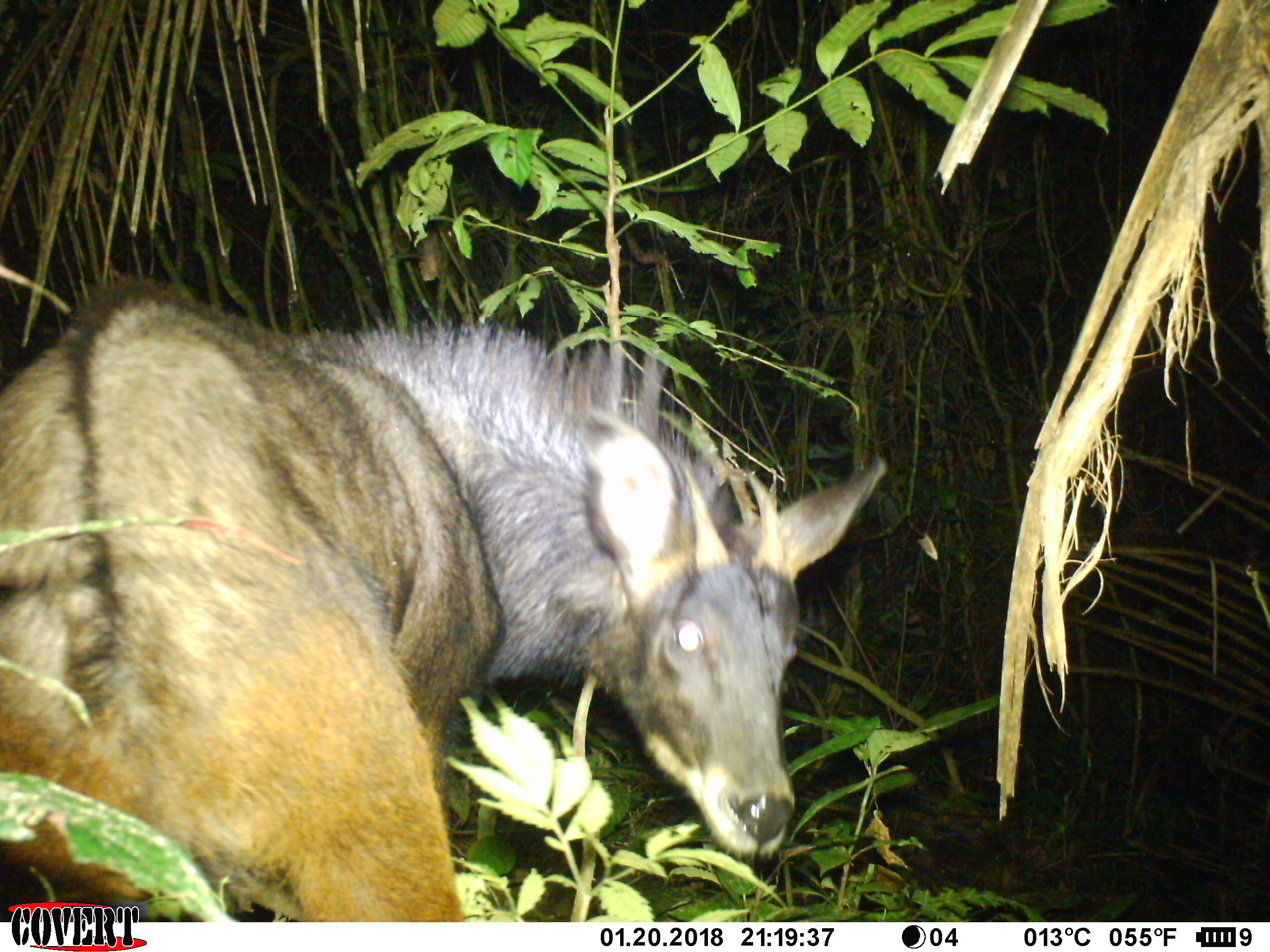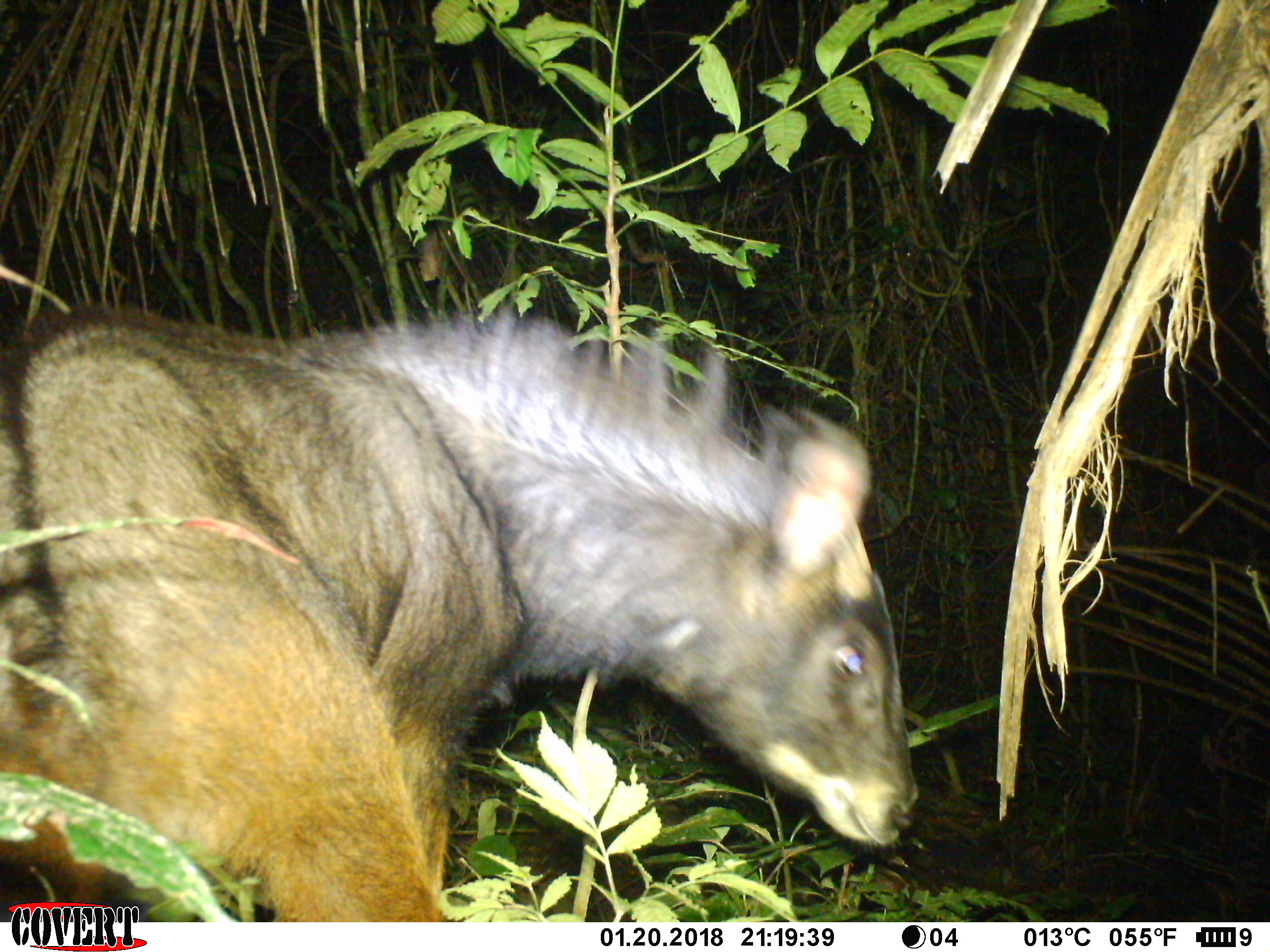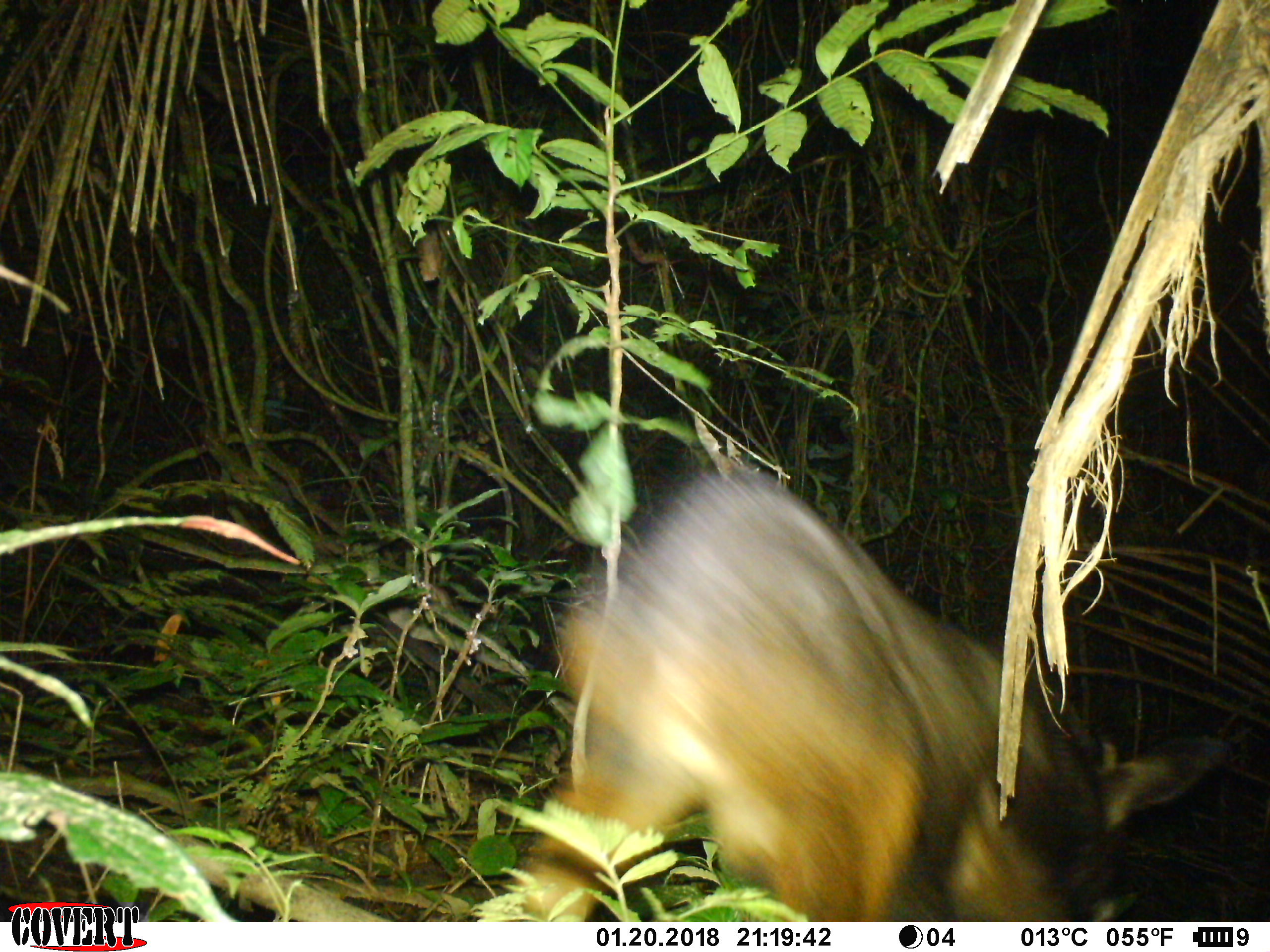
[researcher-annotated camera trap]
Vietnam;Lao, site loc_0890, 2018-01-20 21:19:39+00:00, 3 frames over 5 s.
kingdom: Animalia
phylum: Chordata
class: Mammalia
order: Artiodactyla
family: Bovidae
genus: Capricornis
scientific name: Capricornis sumatraensis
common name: chinese serow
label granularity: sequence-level